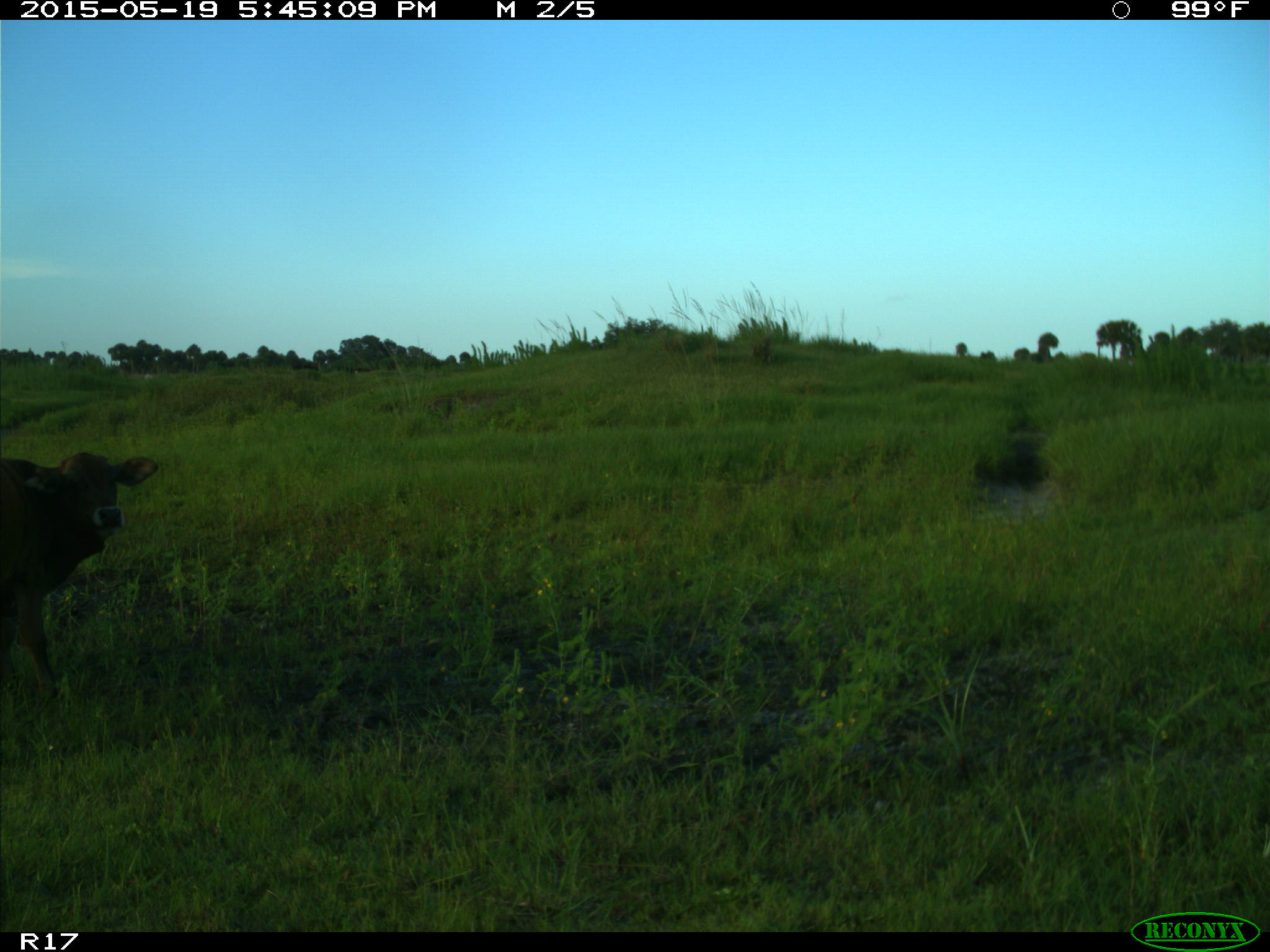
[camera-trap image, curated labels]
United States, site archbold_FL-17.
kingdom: Animalia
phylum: Chordata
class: Mammalia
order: Artiodactyla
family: Bovidae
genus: Bos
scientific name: Bos taurus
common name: domestic cow